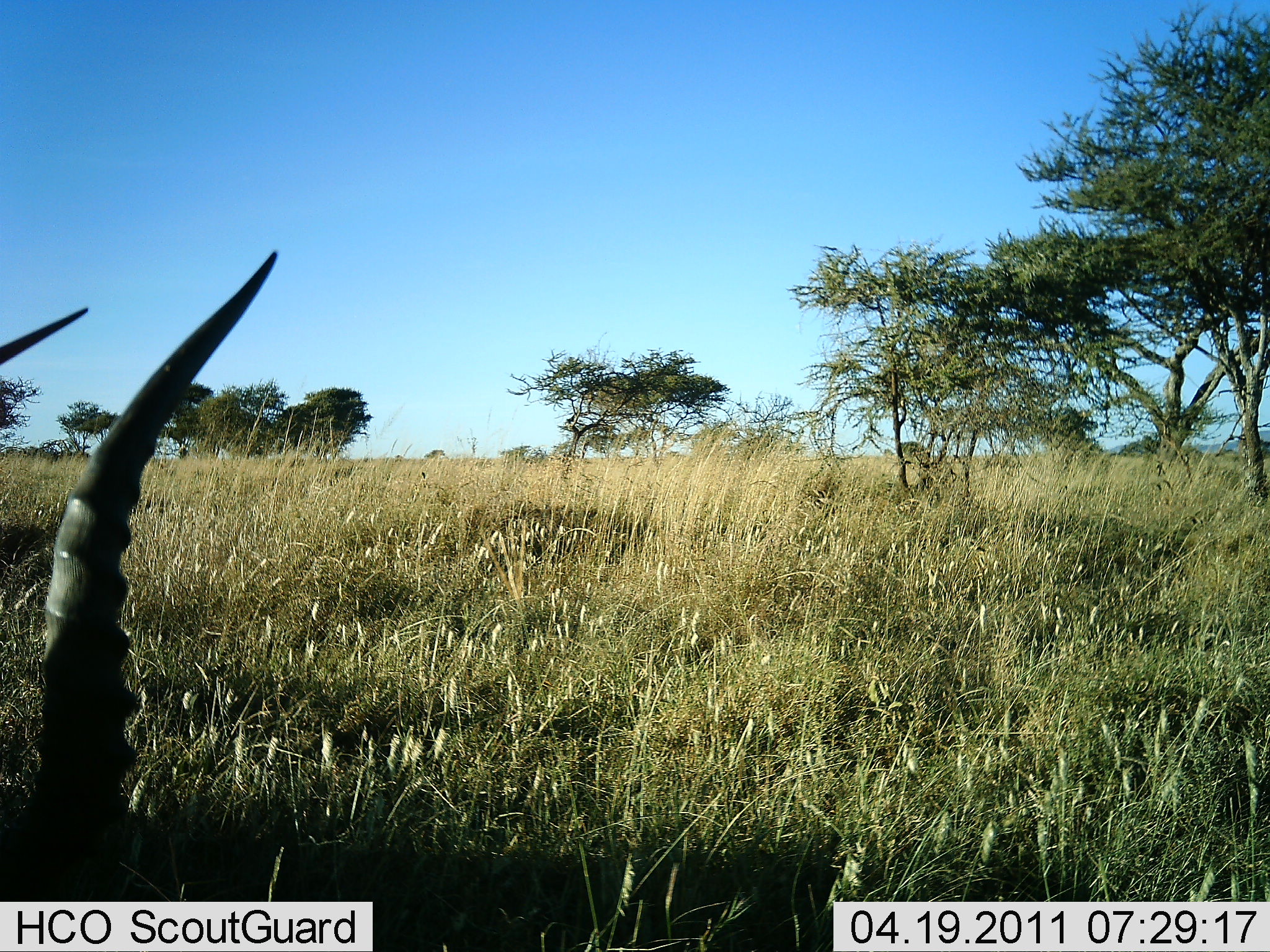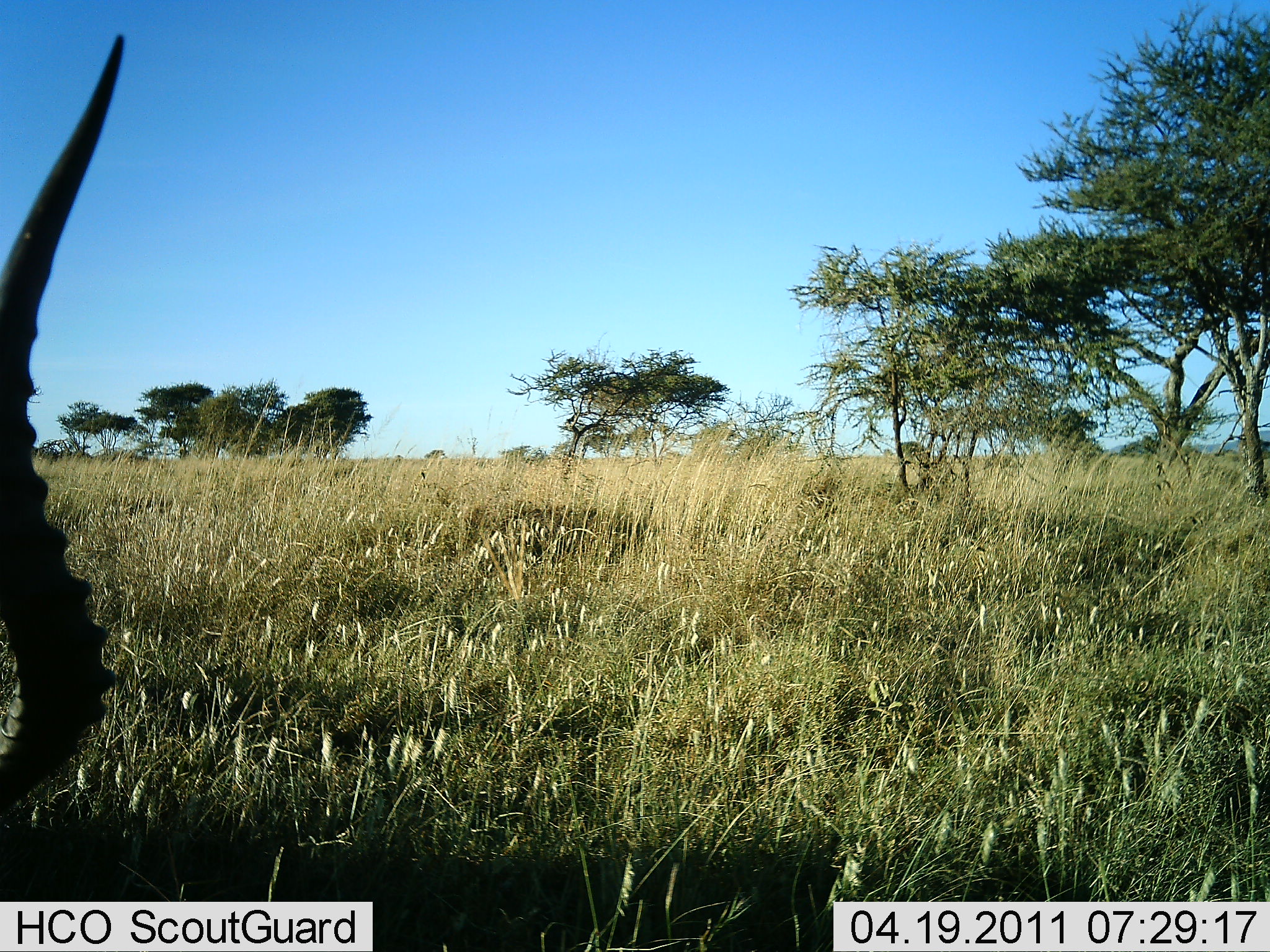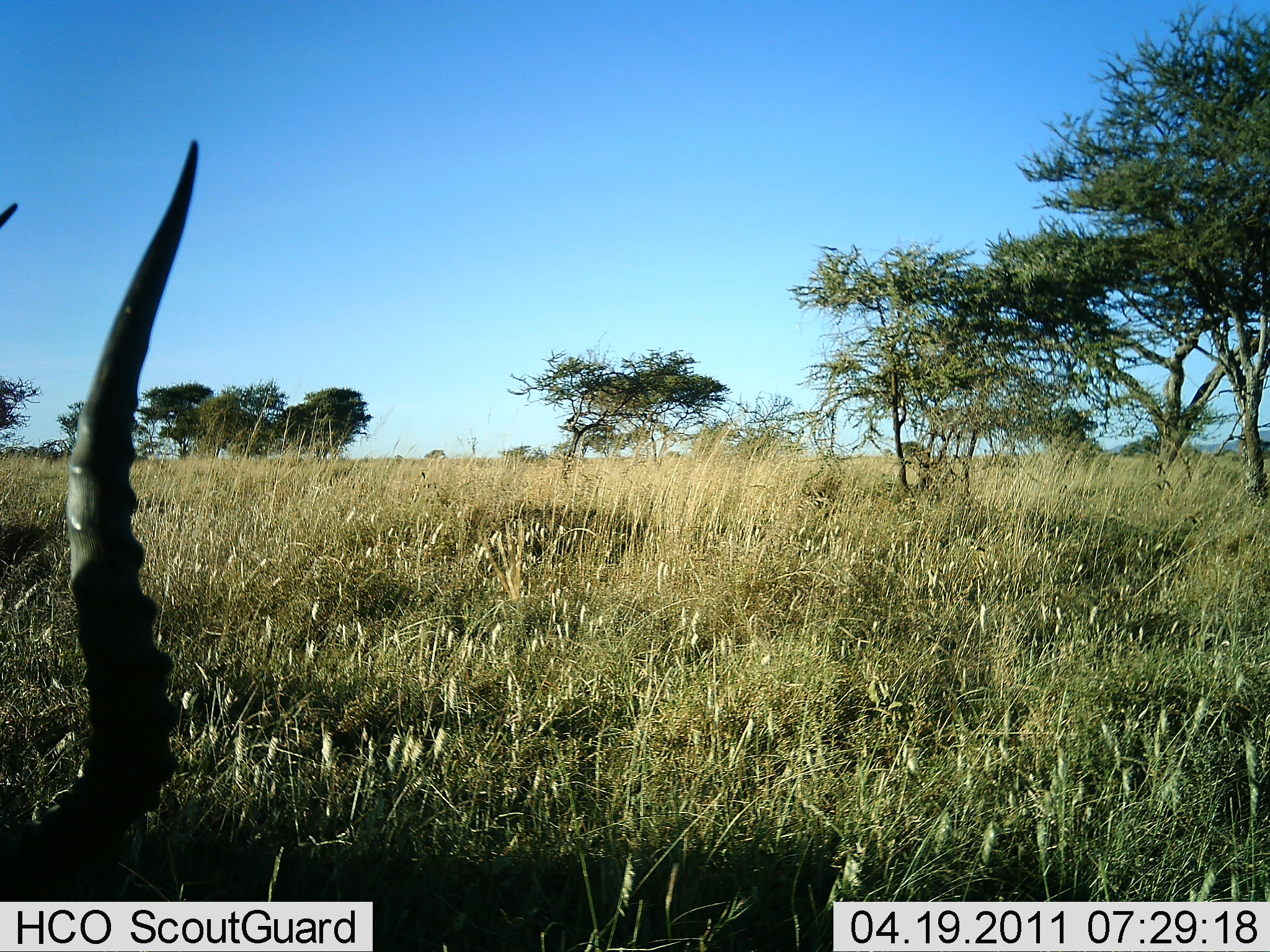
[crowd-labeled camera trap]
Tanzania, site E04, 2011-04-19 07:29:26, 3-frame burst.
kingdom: Animalia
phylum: Chordata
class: Mammalia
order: Artiodactyla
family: Bovidae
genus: Aepyceros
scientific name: Aepyceros melampus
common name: impala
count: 1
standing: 40%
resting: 50%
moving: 0%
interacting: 0%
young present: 0%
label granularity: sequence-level